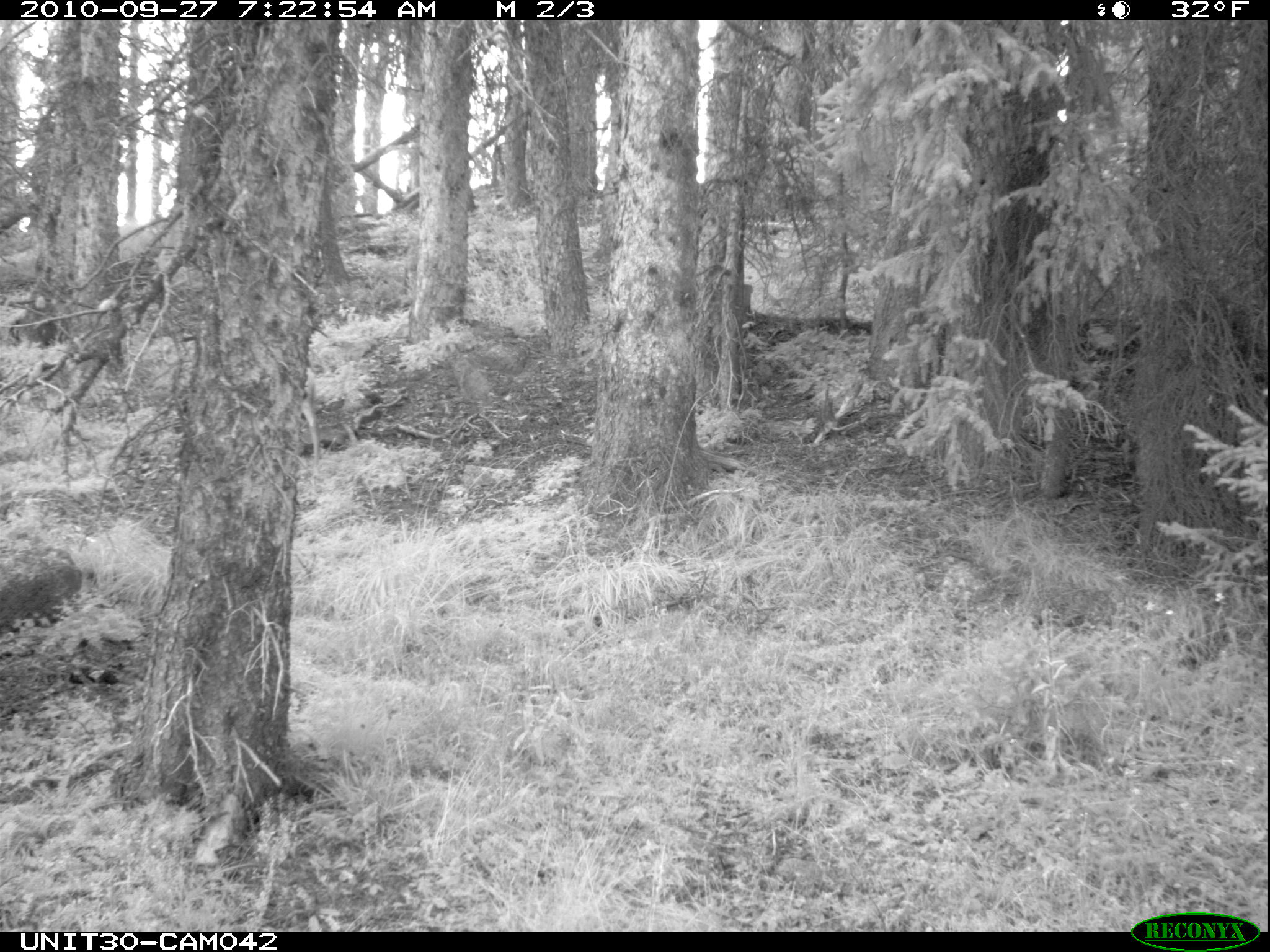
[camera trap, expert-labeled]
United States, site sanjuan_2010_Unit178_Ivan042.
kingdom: Animalia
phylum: Chordata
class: Mammalia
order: Artiodactyla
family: Cervidae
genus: Odocoileus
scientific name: Odocoileus hemionus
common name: mule deer